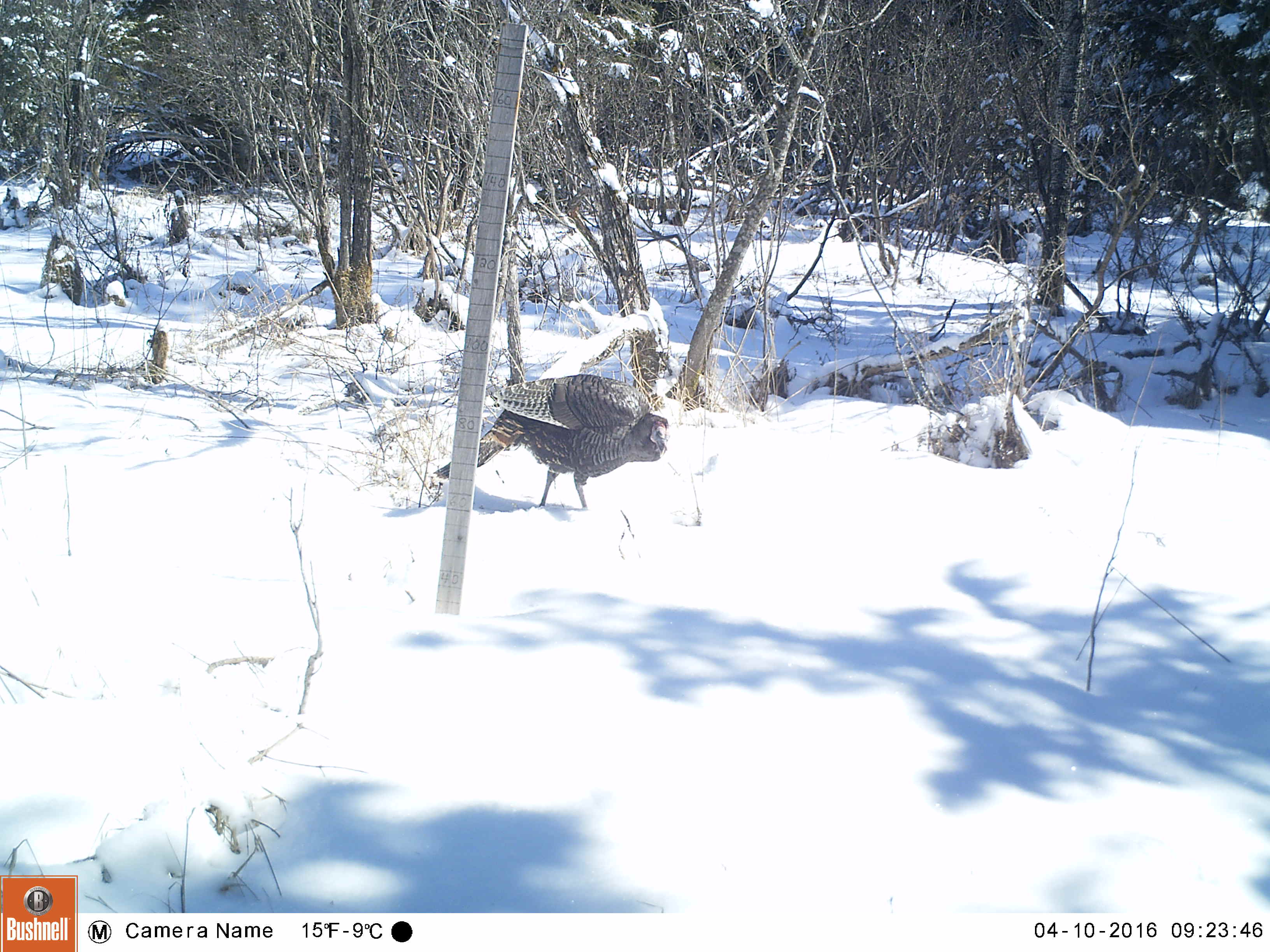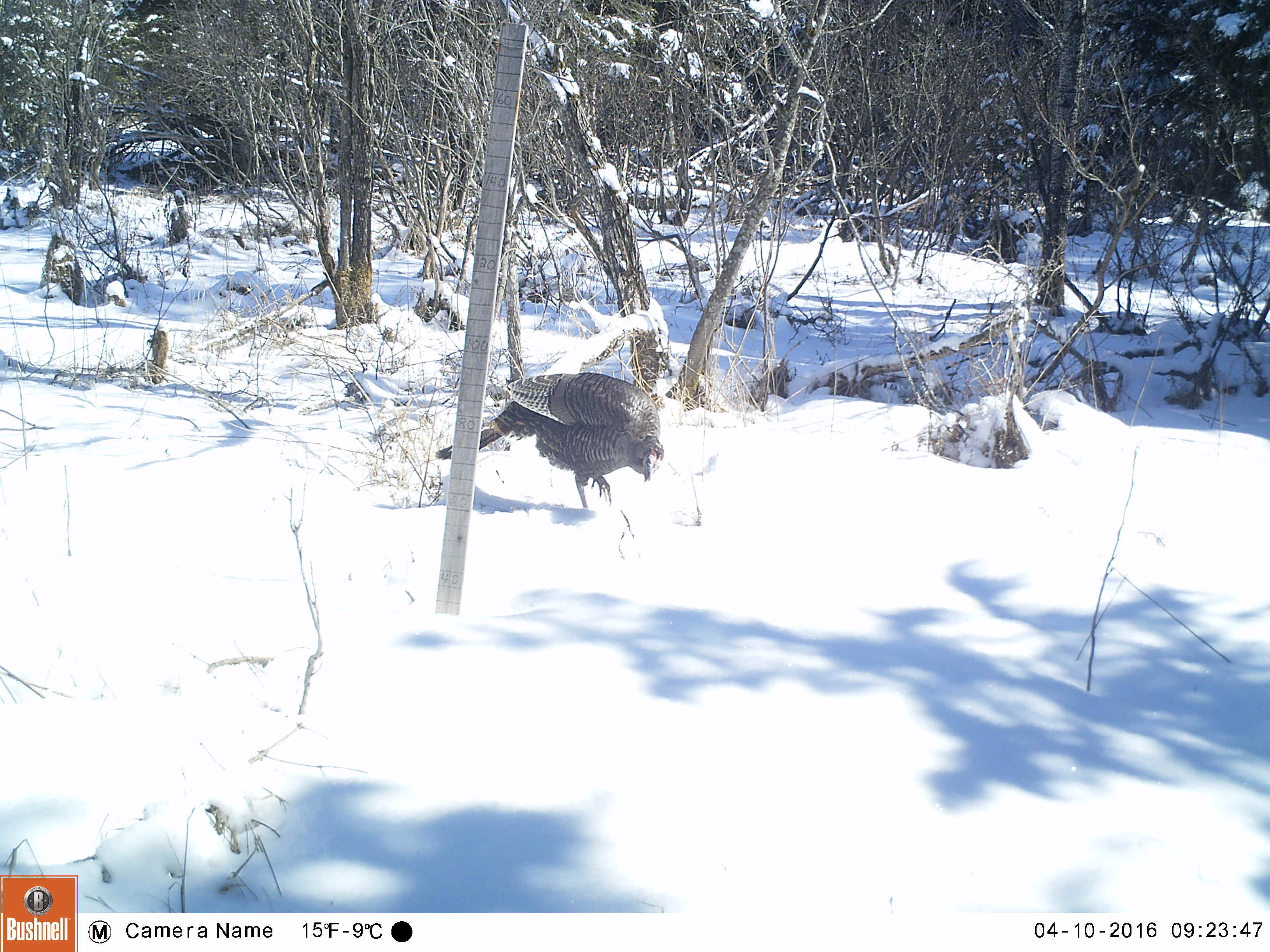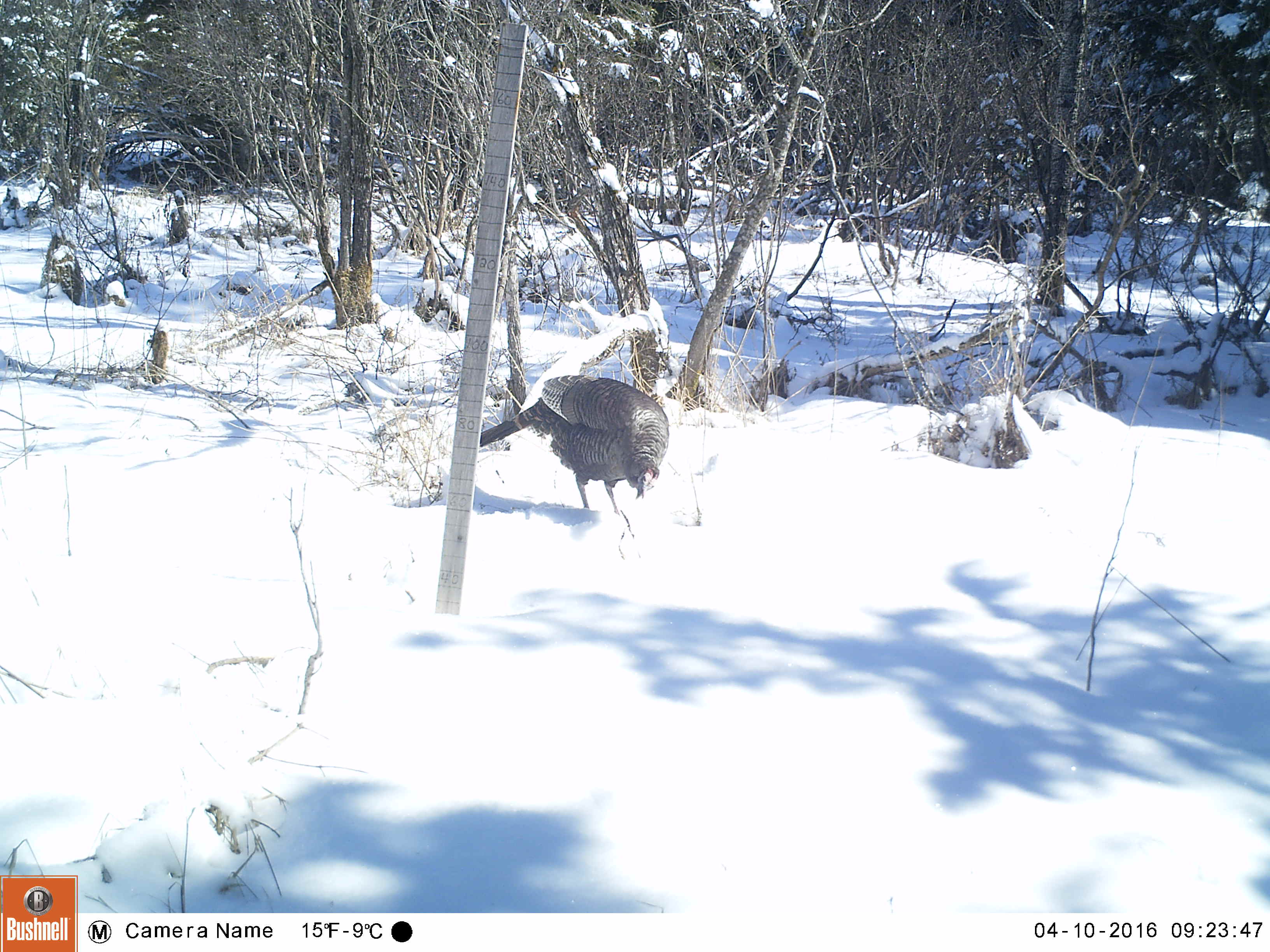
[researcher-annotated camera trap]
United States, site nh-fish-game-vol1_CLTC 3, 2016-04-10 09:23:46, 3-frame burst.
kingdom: Animalia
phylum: Chordata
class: Aves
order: Galliformes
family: Phasianidae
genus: Meleagris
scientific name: Meleagris gallopavo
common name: wild turkey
Wild turkey (Meleagris gallopavo).